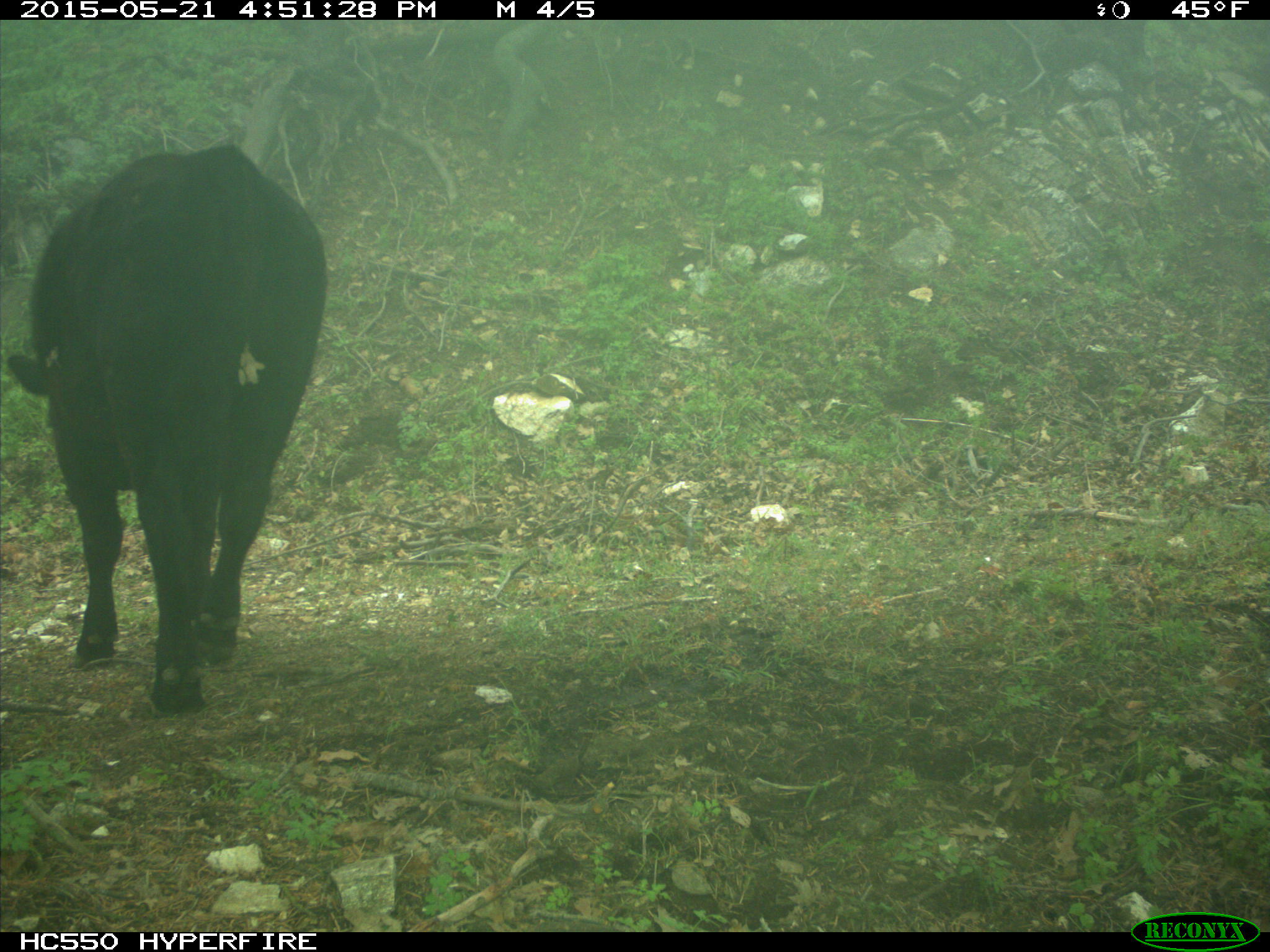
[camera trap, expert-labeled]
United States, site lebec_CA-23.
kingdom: Animalia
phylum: Chordata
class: Mammalia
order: Artiodactyla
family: Bovidae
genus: Bos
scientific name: Bos taurus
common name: domestic cow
Bos taurus (domestic cow).